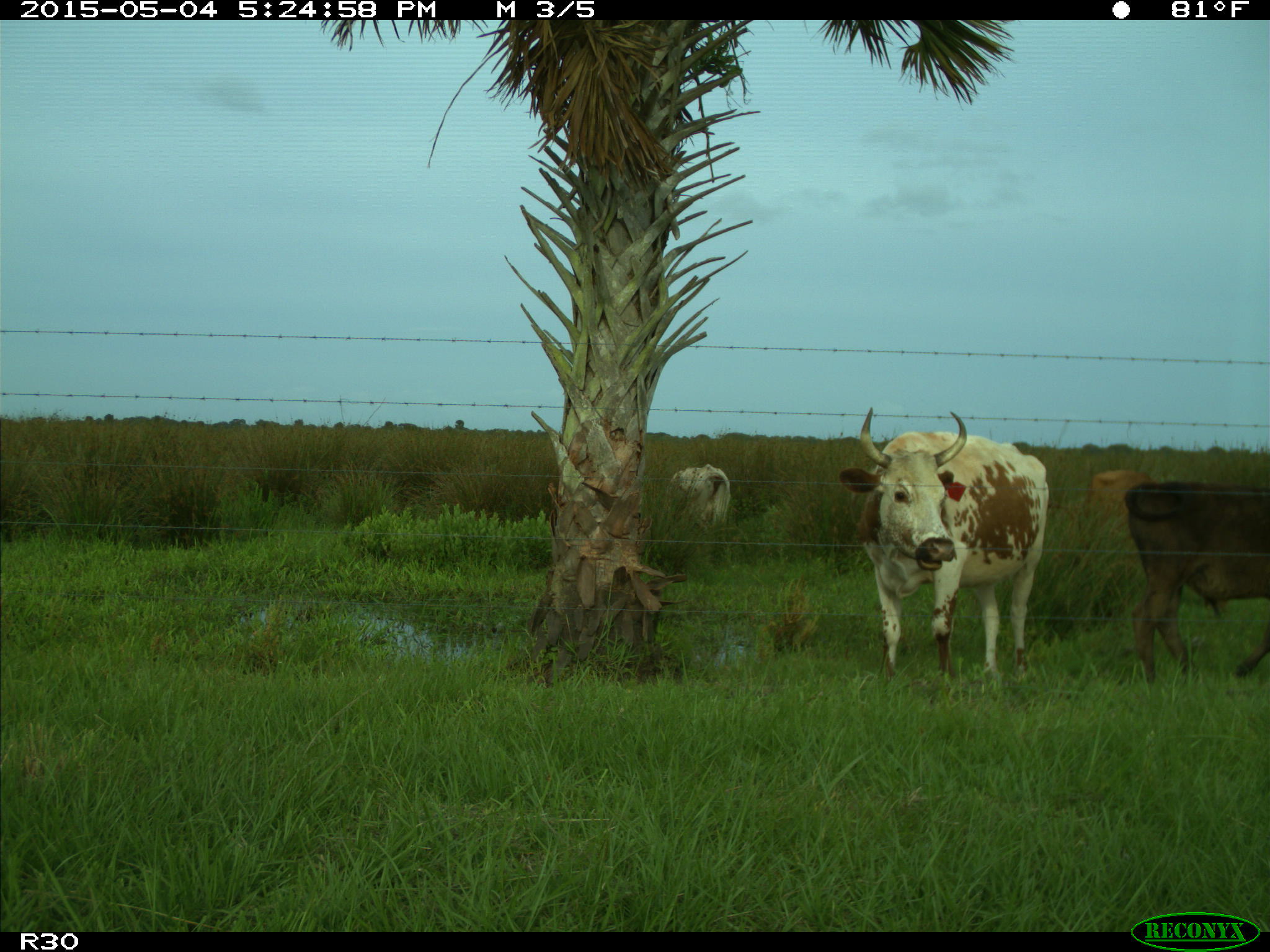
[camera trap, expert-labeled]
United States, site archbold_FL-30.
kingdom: Animalia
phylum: Chordata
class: Mammalia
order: Artiodactyla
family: Bovidae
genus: Bos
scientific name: Bos taurus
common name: domestic cow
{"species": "Bos taurus (domestic cow)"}